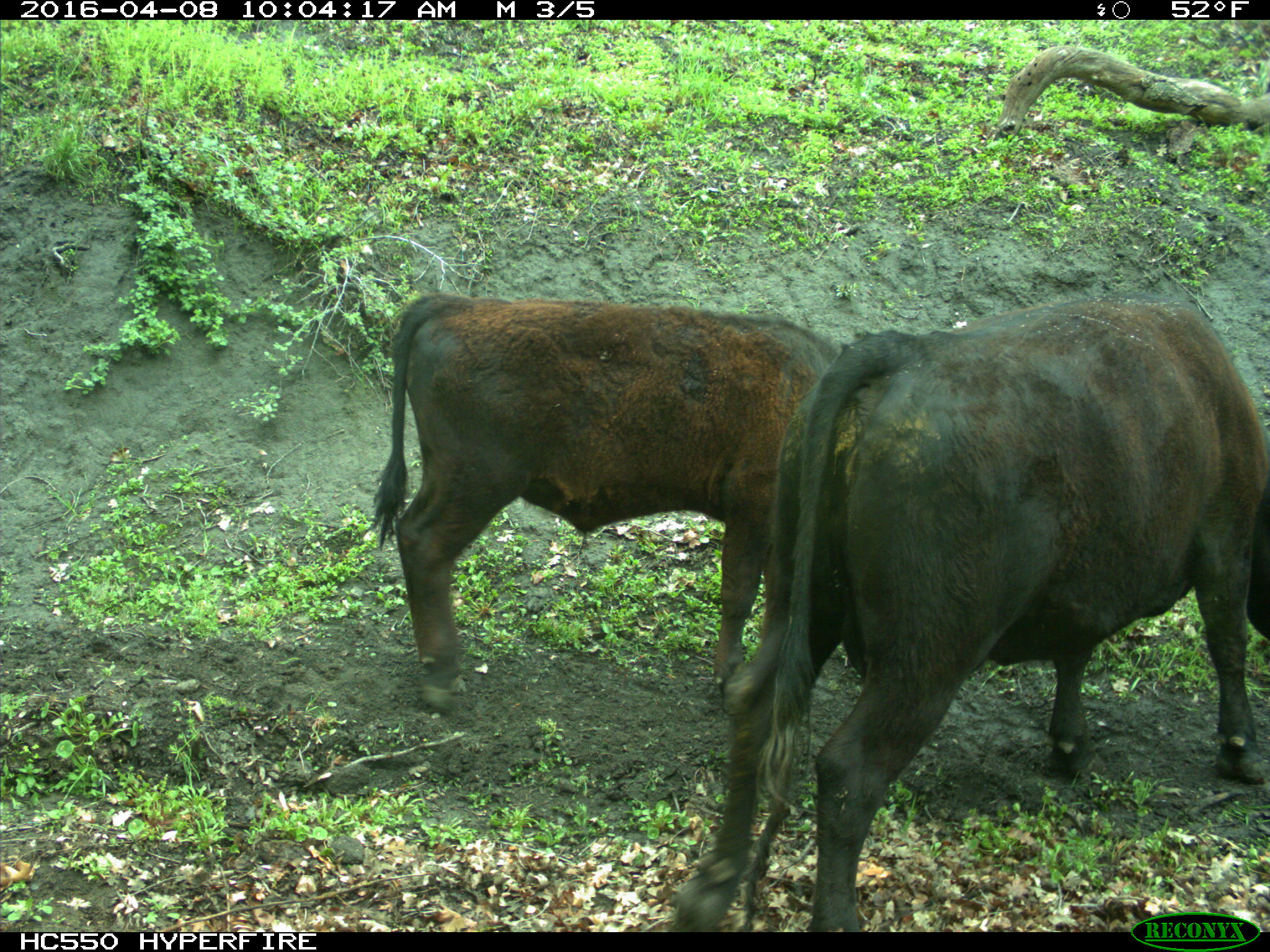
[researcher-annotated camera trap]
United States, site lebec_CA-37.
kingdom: Animalia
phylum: Chordata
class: Mammalia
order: Artiodactyla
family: Bovidae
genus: Bos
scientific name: Bos taurus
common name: domestic cow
Bos taurus (domestic cow).